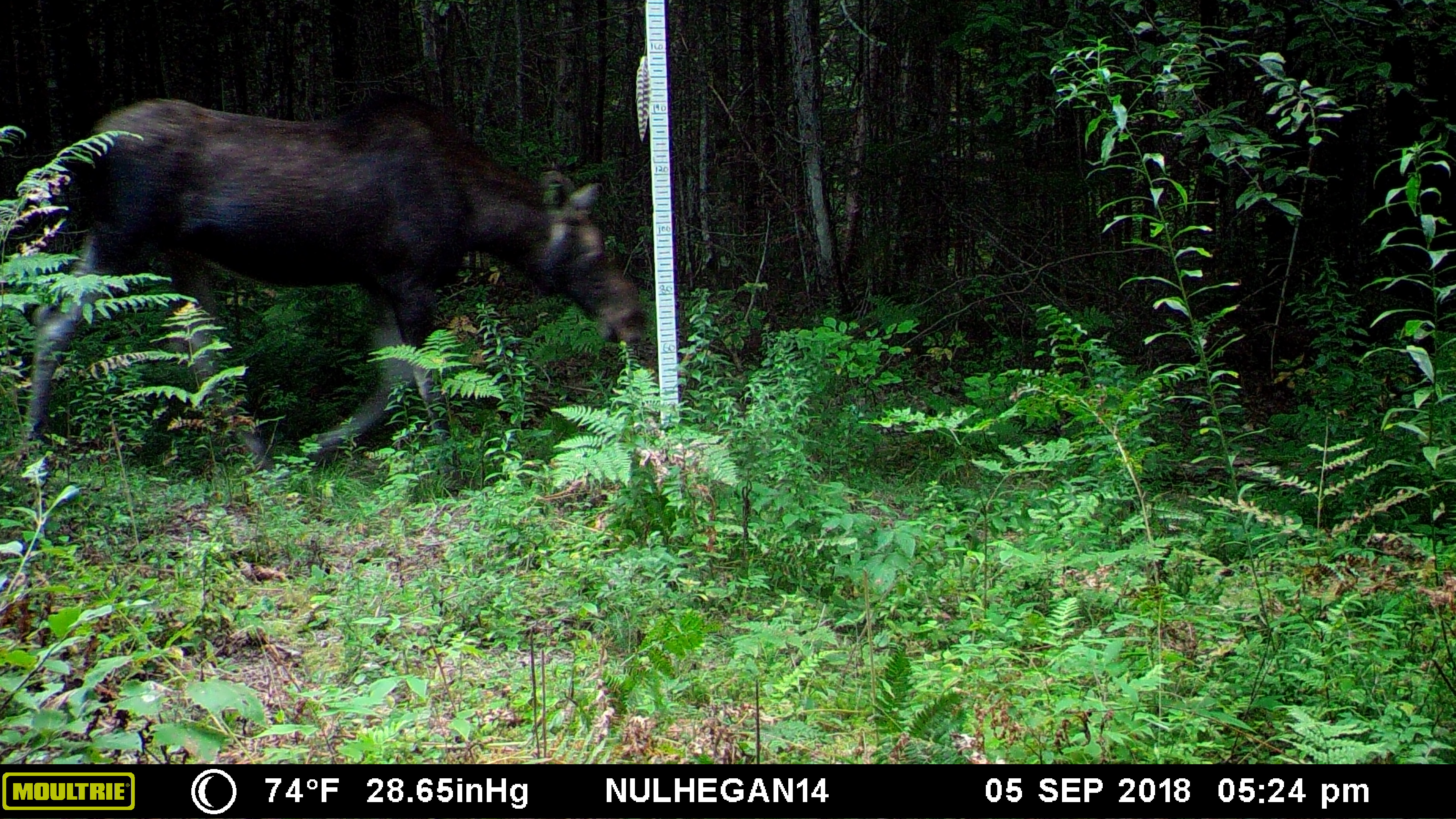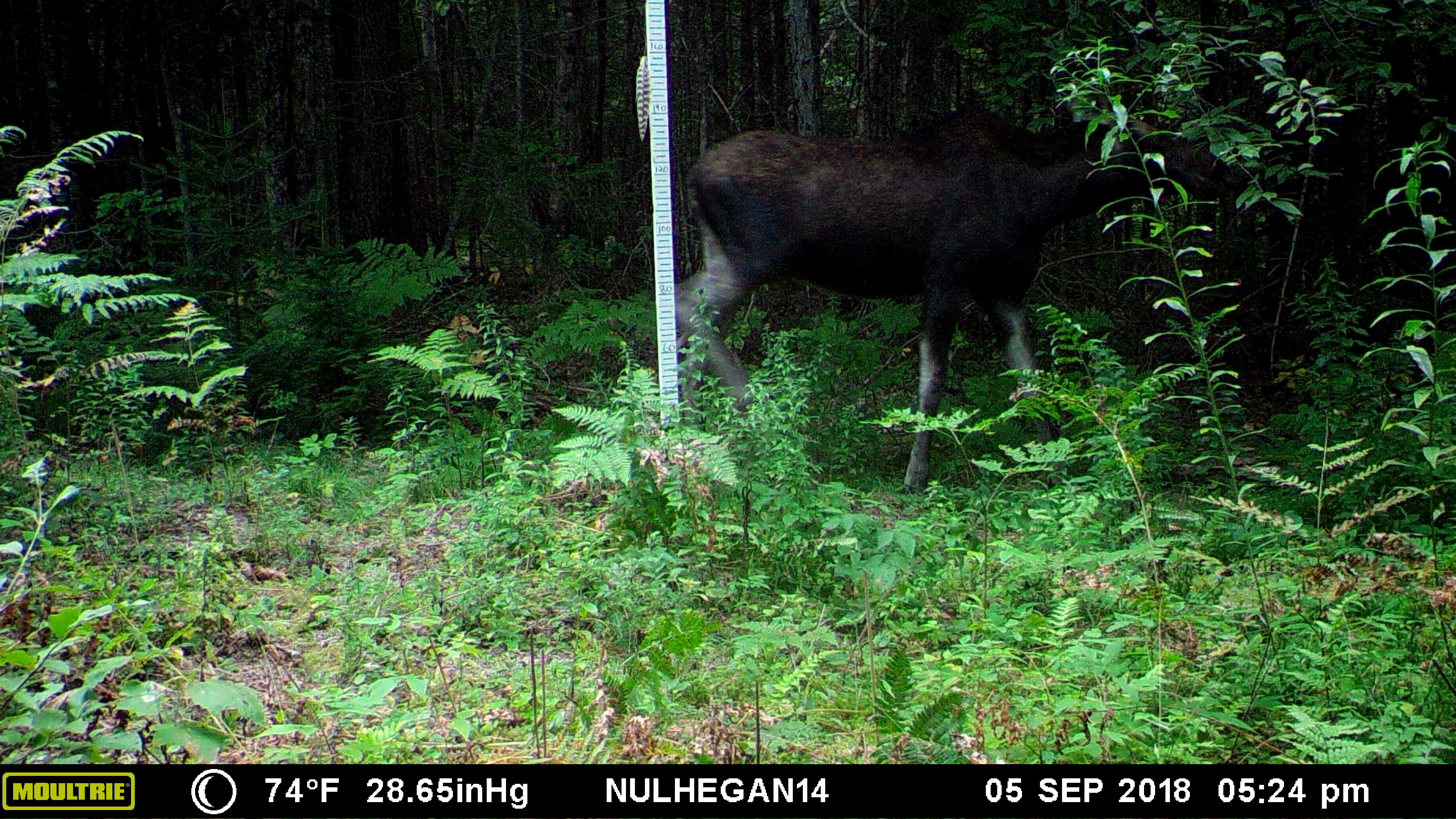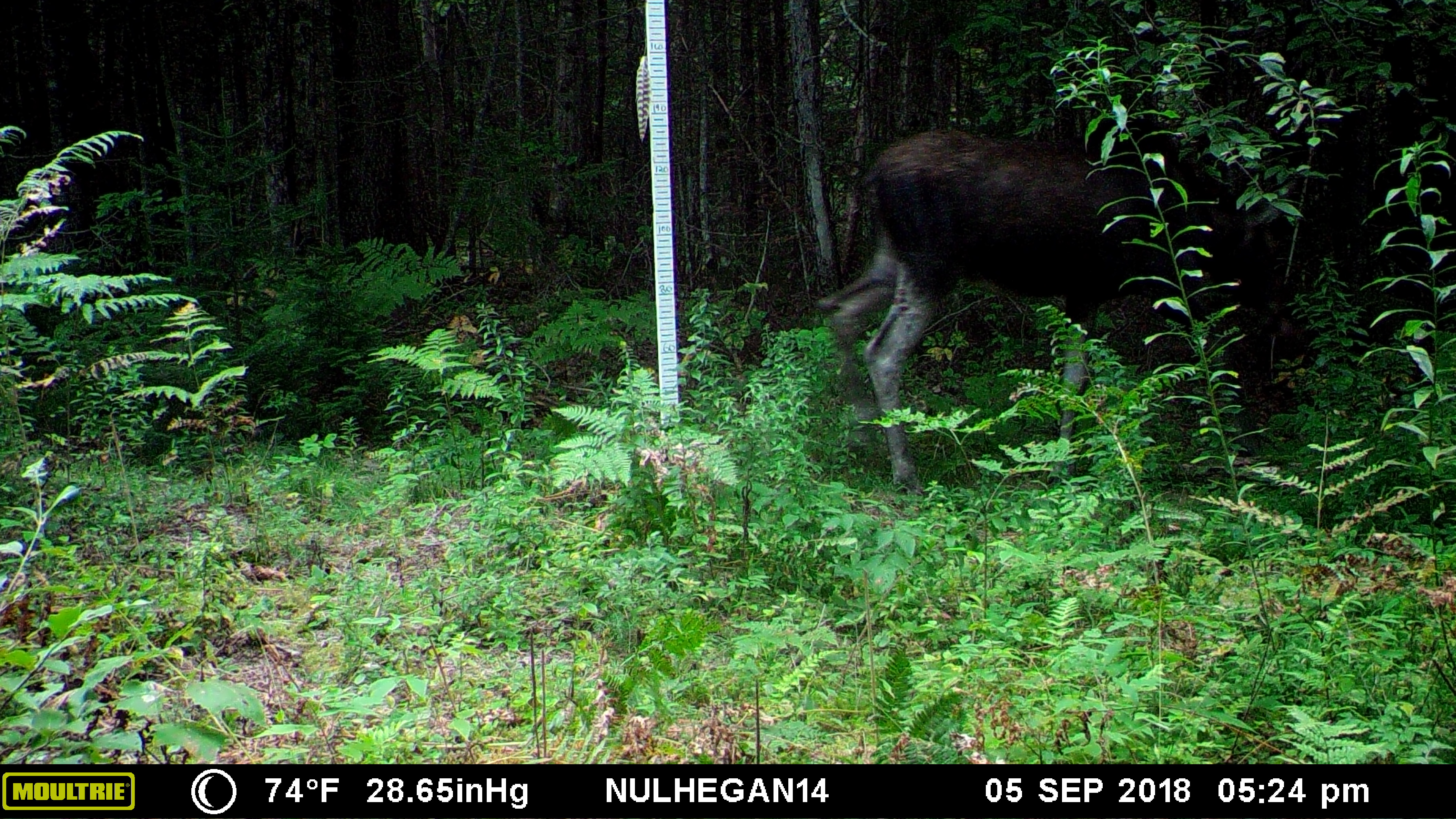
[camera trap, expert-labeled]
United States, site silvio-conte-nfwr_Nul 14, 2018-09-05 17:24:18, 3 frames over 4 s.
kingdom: Animalia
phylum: Chordata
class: Mammalia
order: Artiodactyla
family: Cervidae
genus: Alces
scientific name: Alces alces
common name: moose